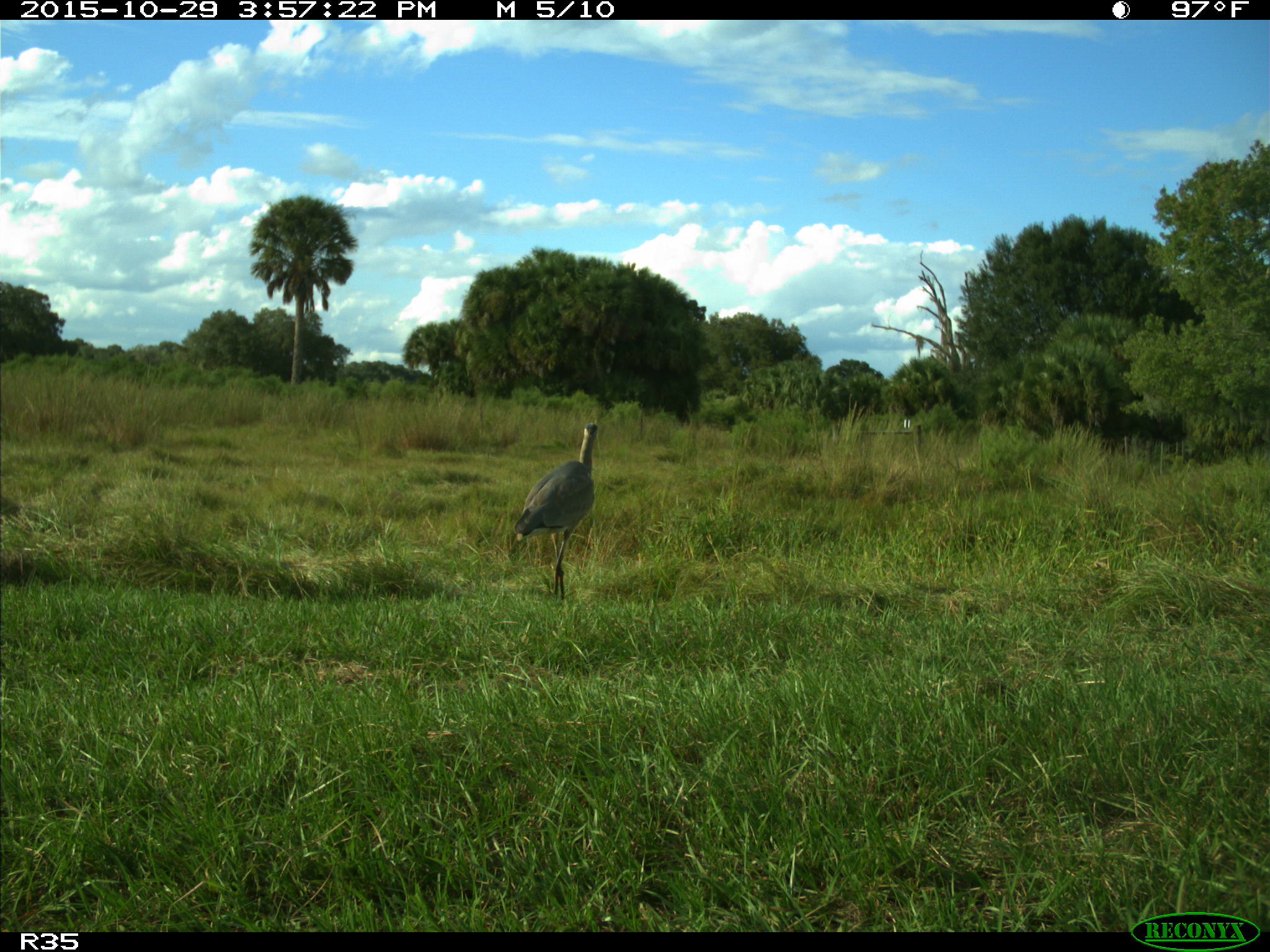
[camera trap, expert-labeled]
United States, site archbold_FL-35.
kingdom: Animalia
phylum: Chordata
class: Aves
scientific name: Aves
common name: birds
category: unidentified bird